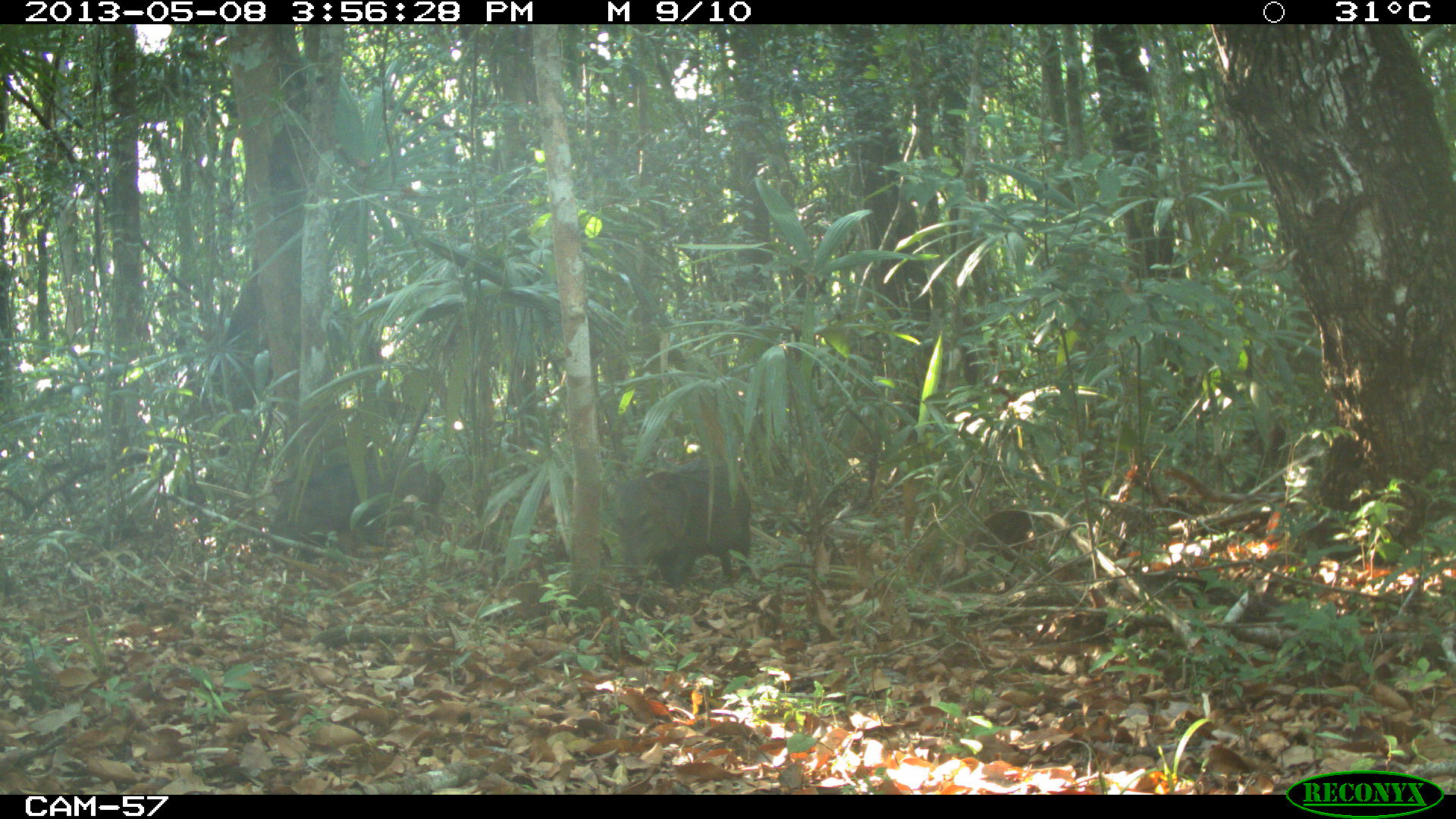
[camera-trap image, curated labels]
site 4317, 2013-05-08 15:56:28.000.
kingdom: Animalia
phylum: Chordata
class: Mammalia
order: Artiodactyla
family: Tayassuidae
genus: Pecari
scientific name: Pecari tajacu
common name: collared peccary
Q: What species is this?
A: Pecari tajacu (collared peccary).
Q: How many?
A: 3.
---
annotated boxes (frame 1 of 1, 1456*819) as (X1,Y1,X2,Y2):
pecari tajacu: (265,453,446,556); (610,457,750,590)